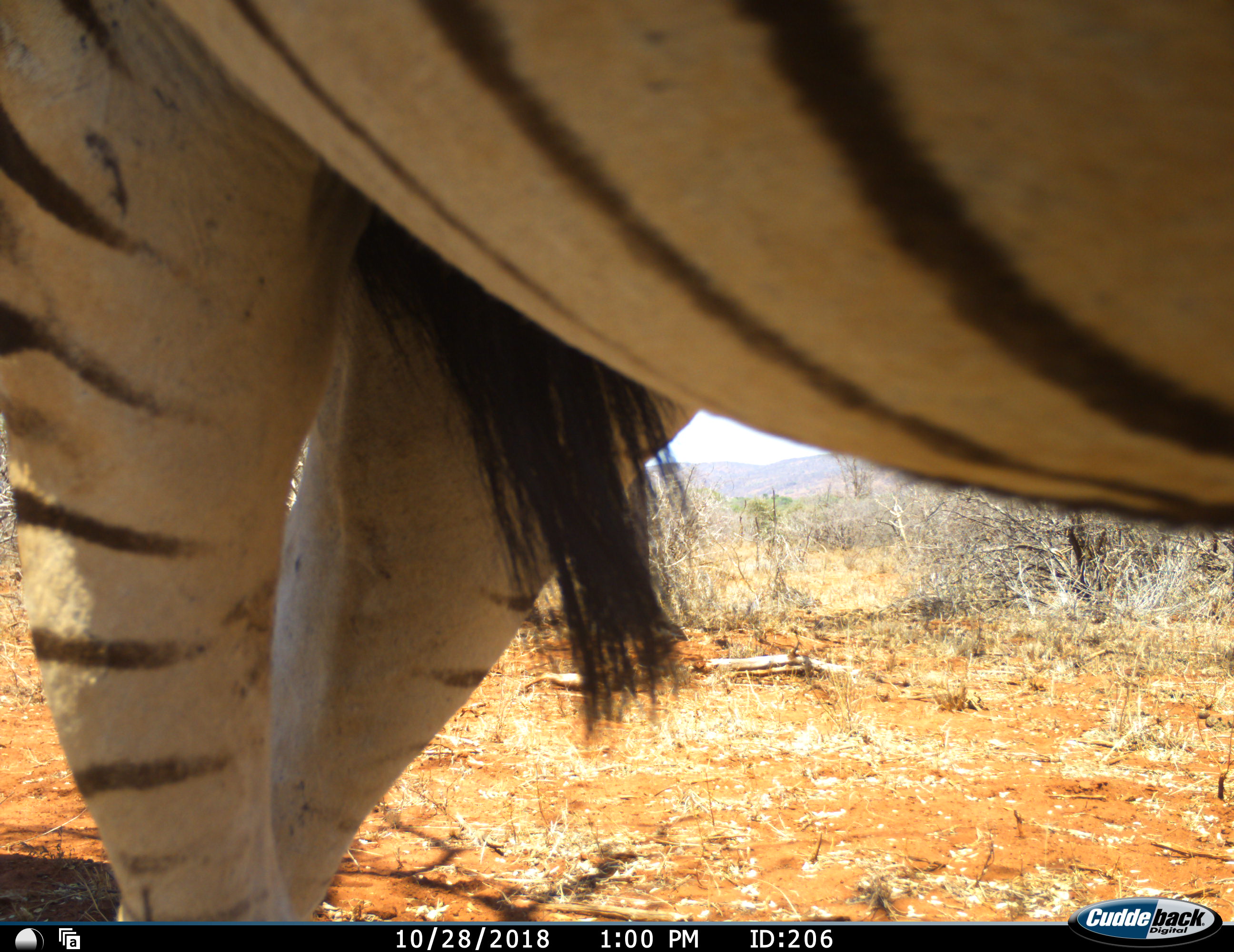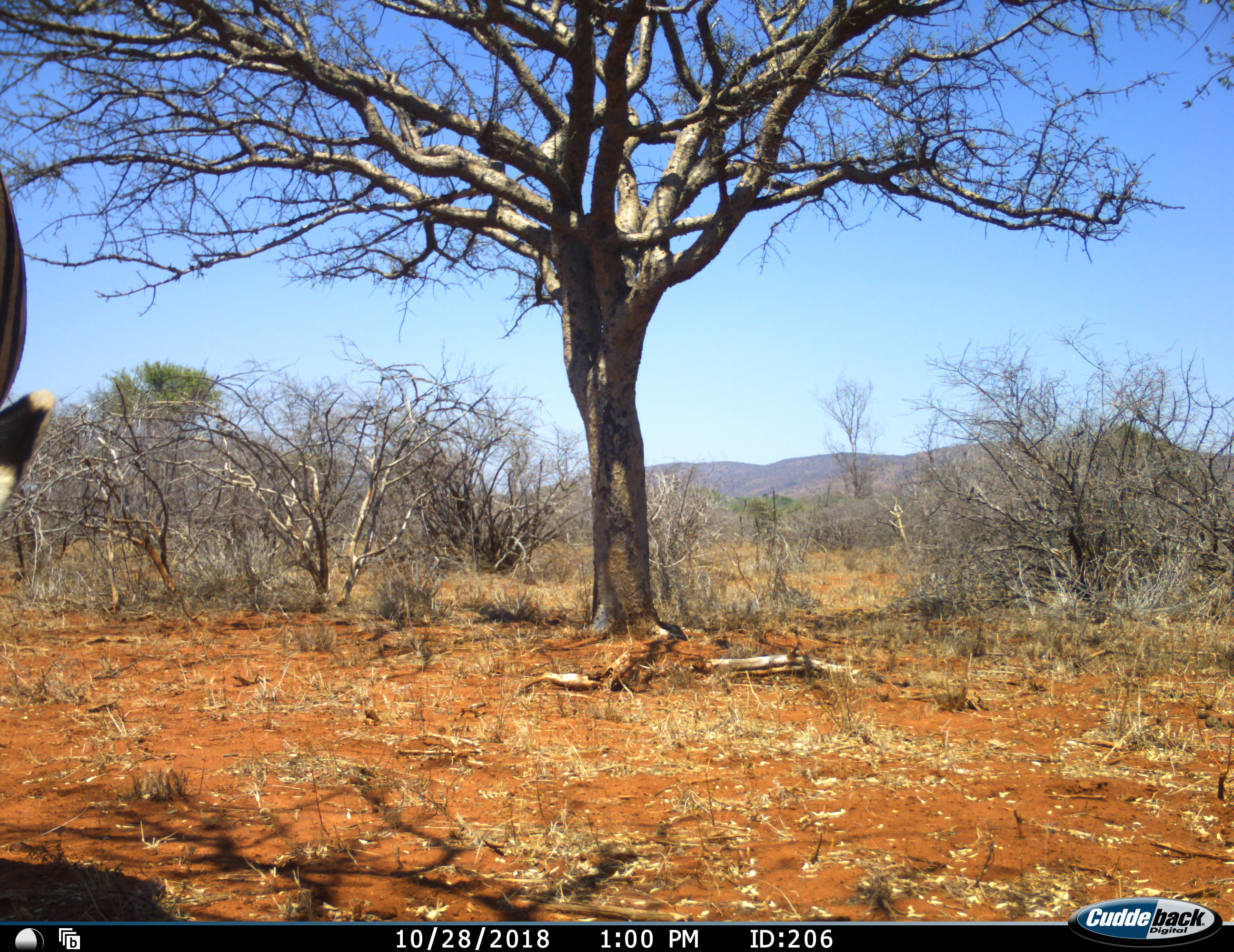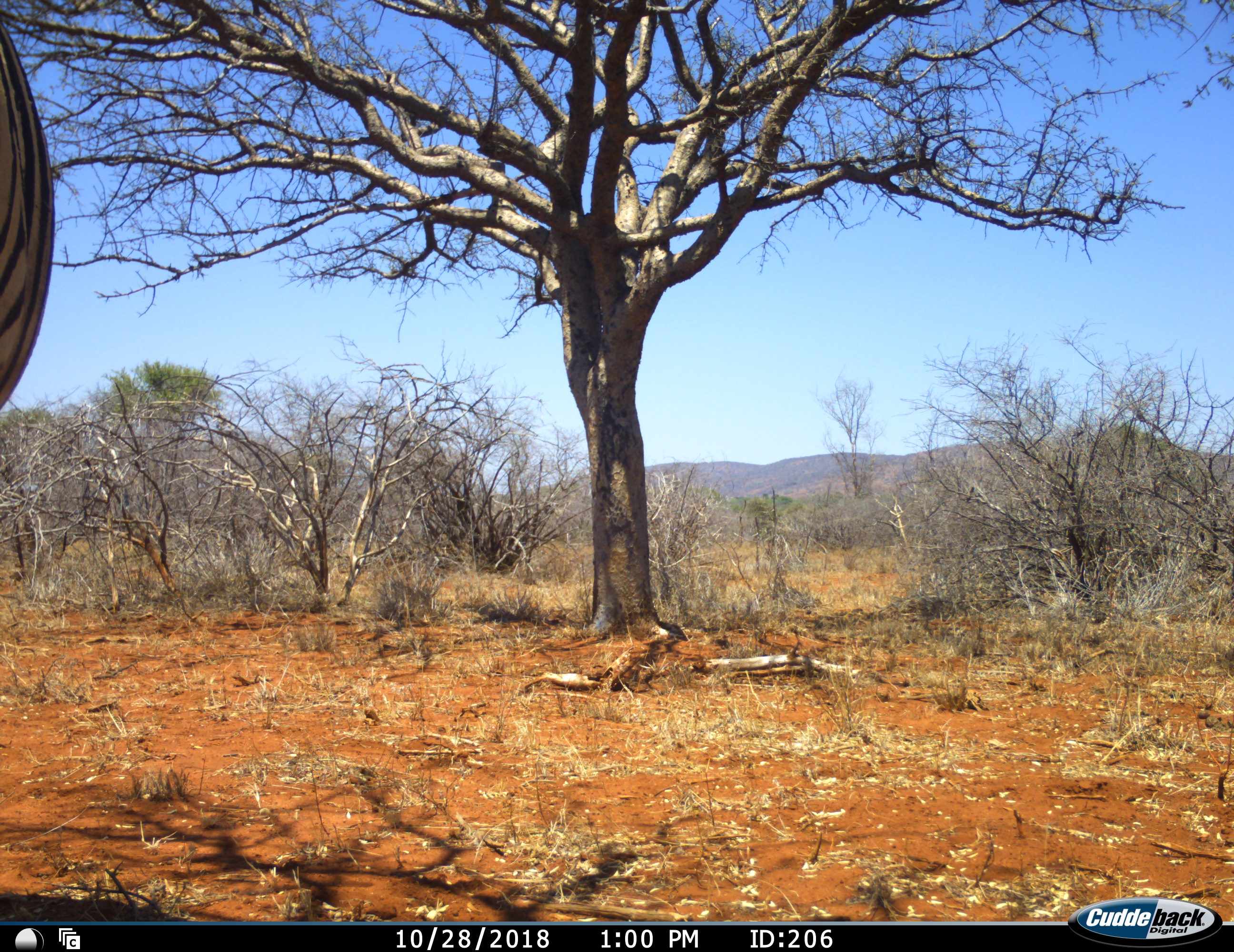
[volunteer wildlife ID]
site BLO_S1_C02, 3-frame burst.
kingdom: Animalia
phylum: Chordata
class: Mammalia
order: Perissodactyla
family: Equidae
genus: Equus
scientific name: Equus quagga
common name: plains zebra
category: zebraplains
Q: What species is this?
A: Zebraplains (plains zebra) (Equus quagga).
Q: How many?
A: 1.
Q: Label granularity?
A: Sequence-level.